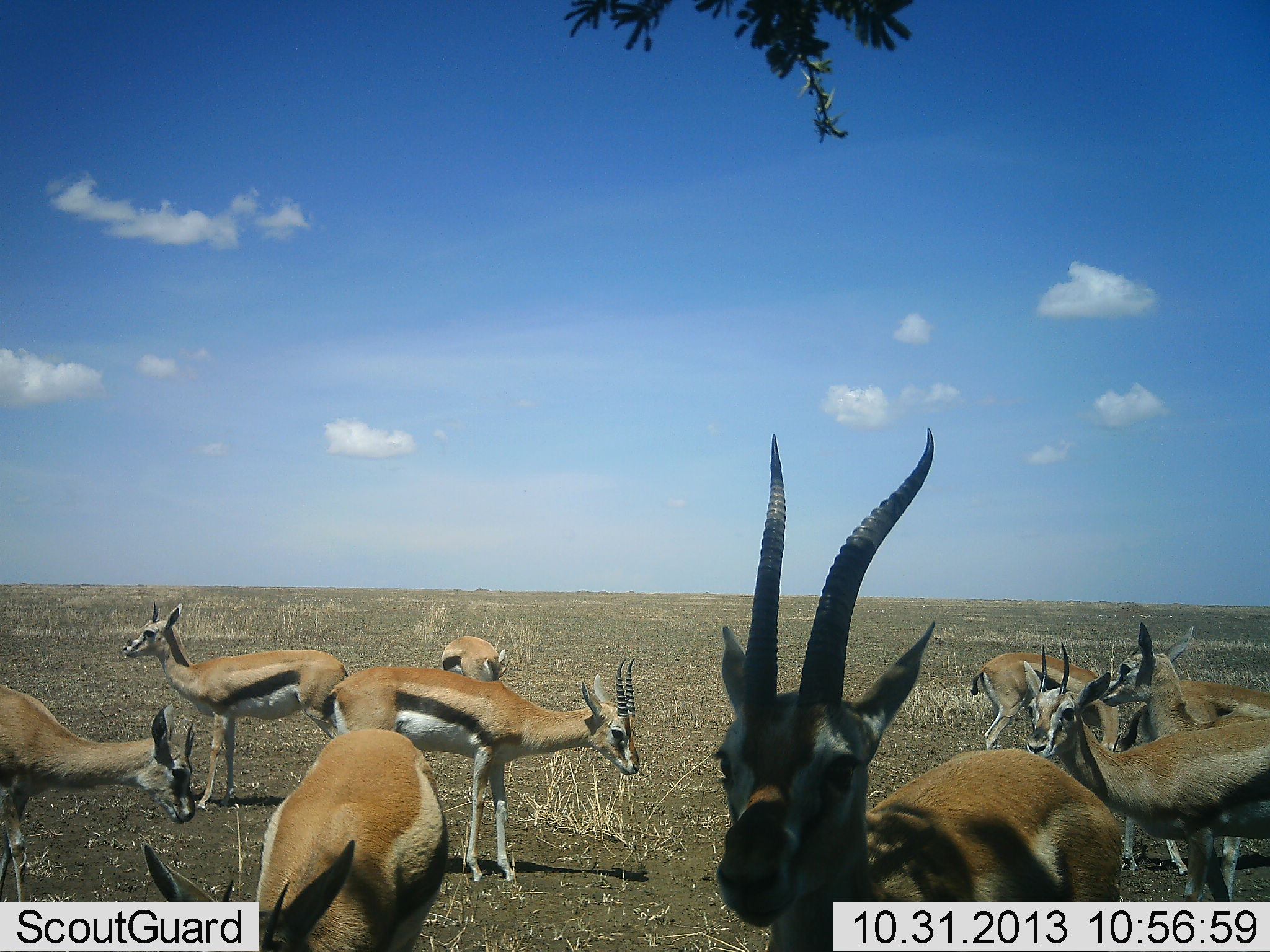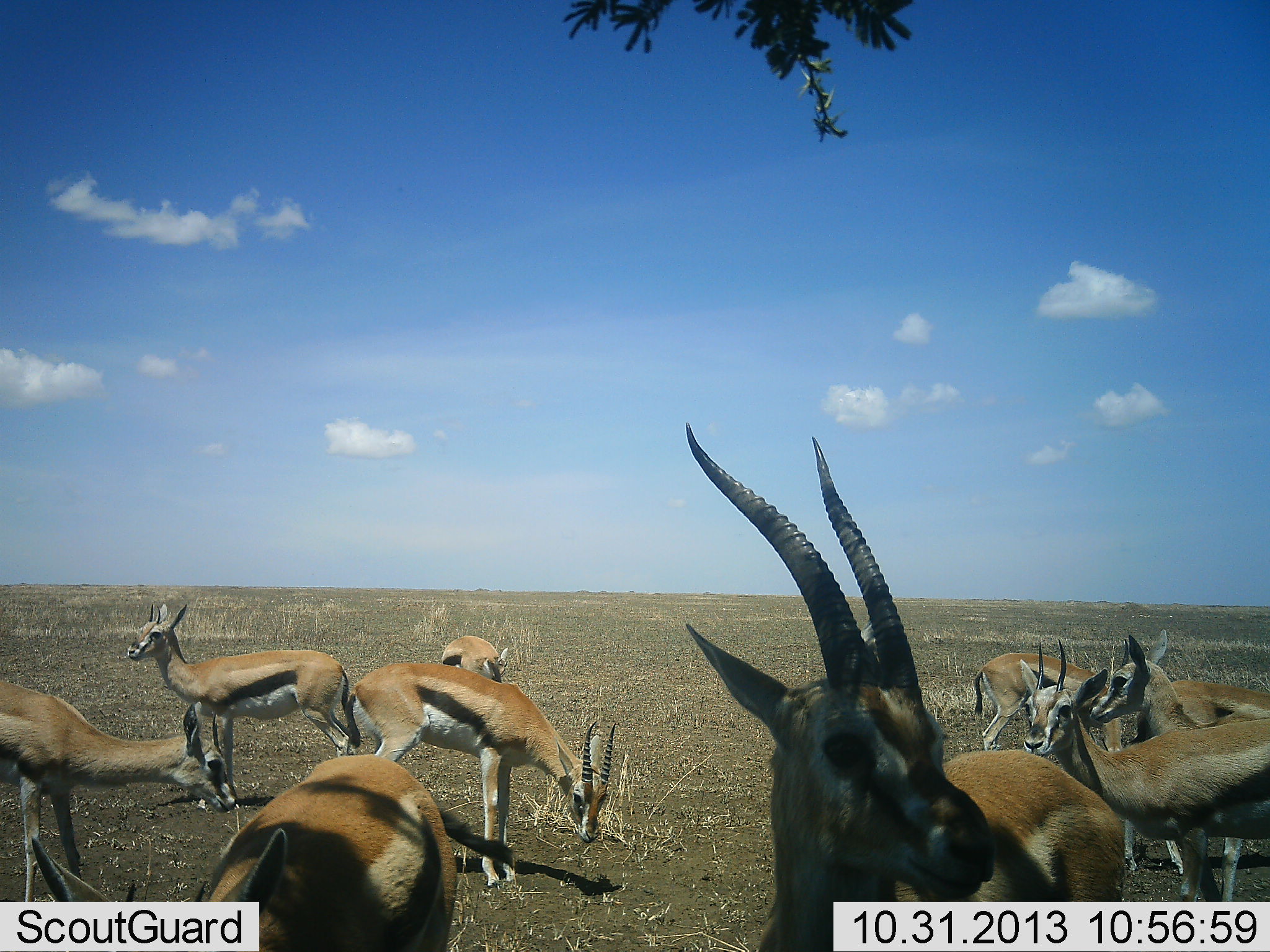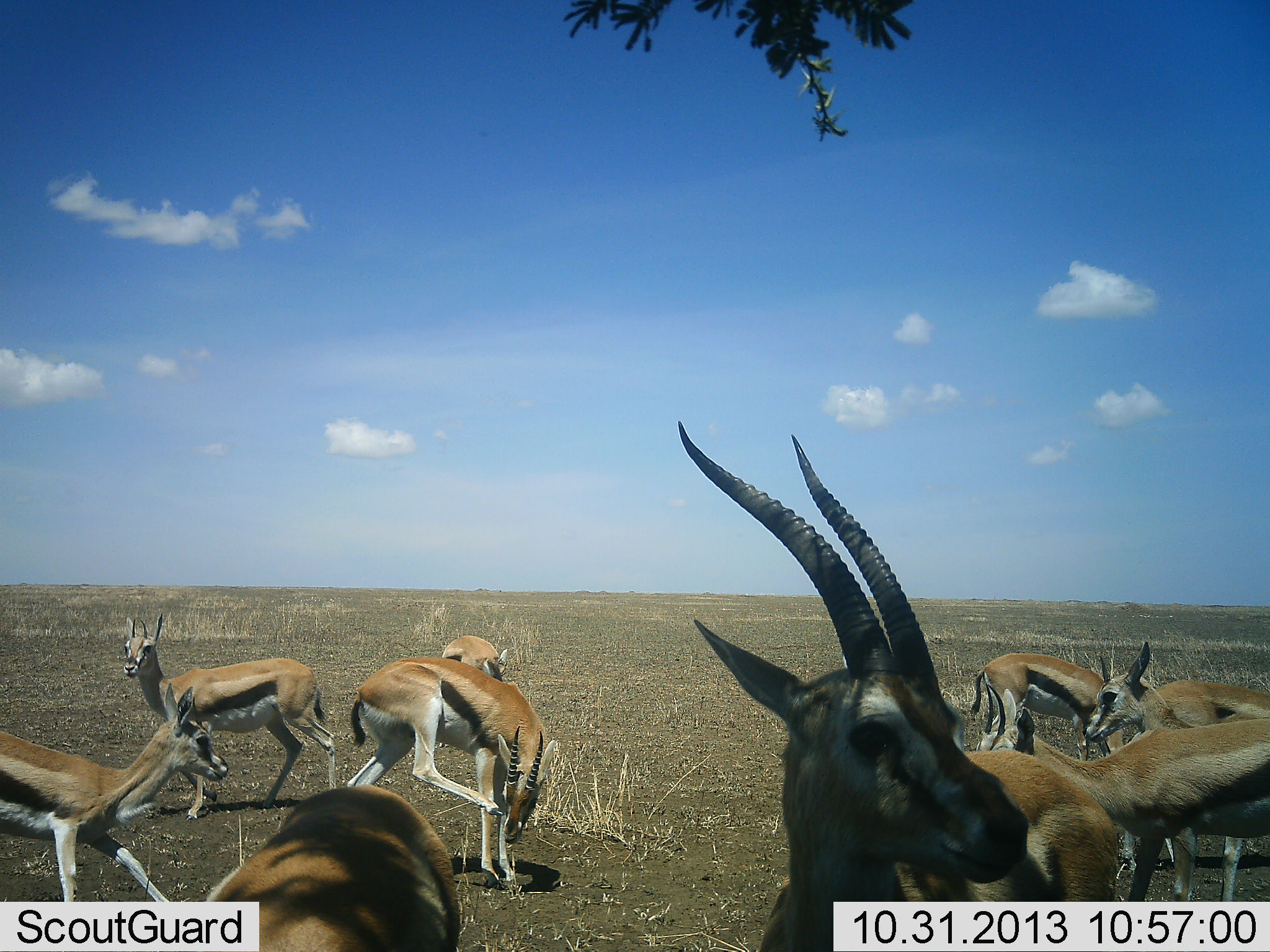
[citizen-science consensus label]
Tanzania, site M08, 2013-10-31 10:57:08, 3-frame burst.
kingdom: Animalia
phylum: Chordata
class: Mammalia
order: Artiodactyla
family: Bovidae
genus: Eudorcas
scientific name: Eudorcas thomsonii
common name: thomson's gazelle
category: gazellethomsons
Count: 10.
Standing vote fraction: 81%.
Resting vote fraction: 7%.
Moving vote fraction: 19%.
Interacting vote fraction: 7%.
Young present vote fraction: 4%.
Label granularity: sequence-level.